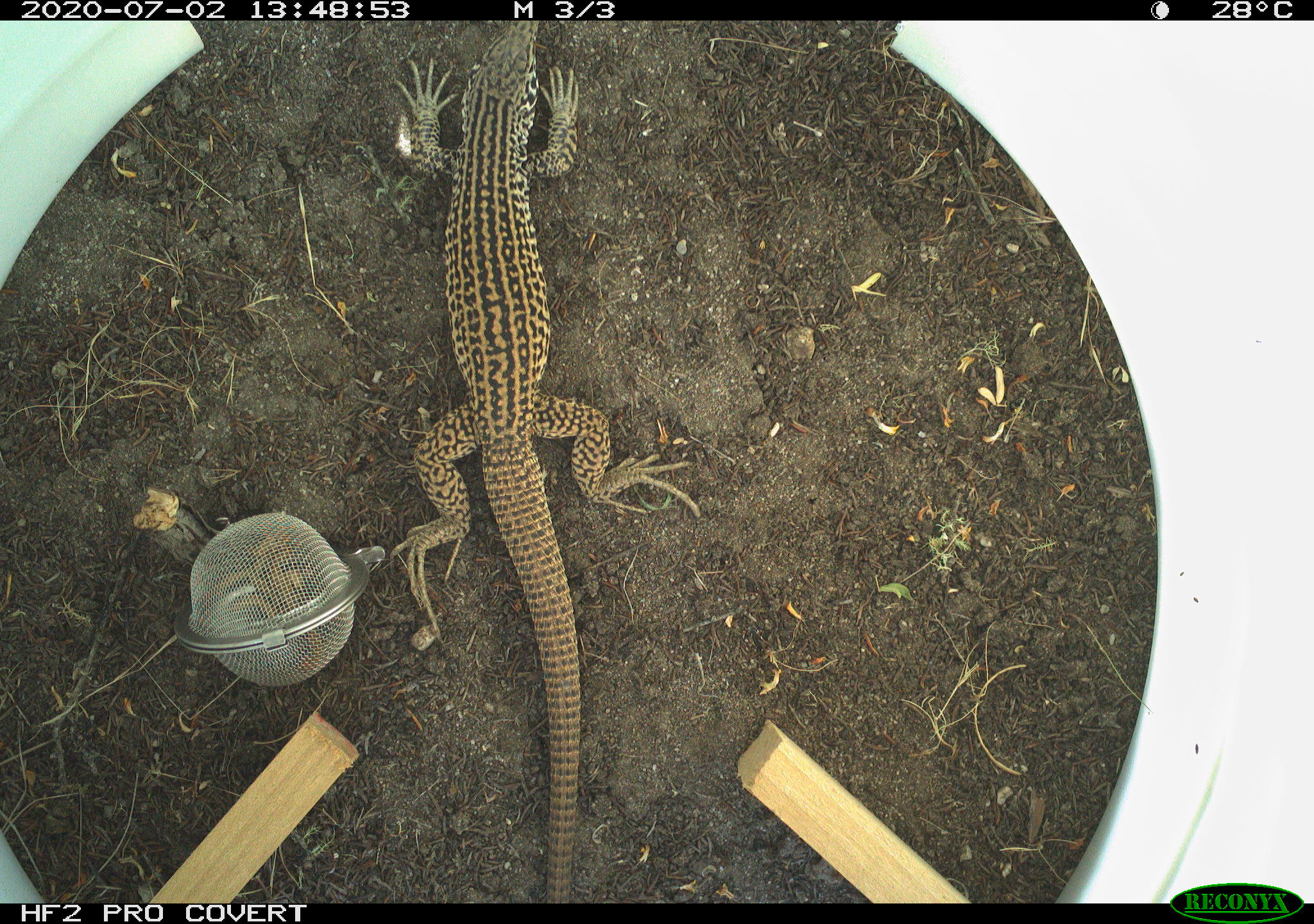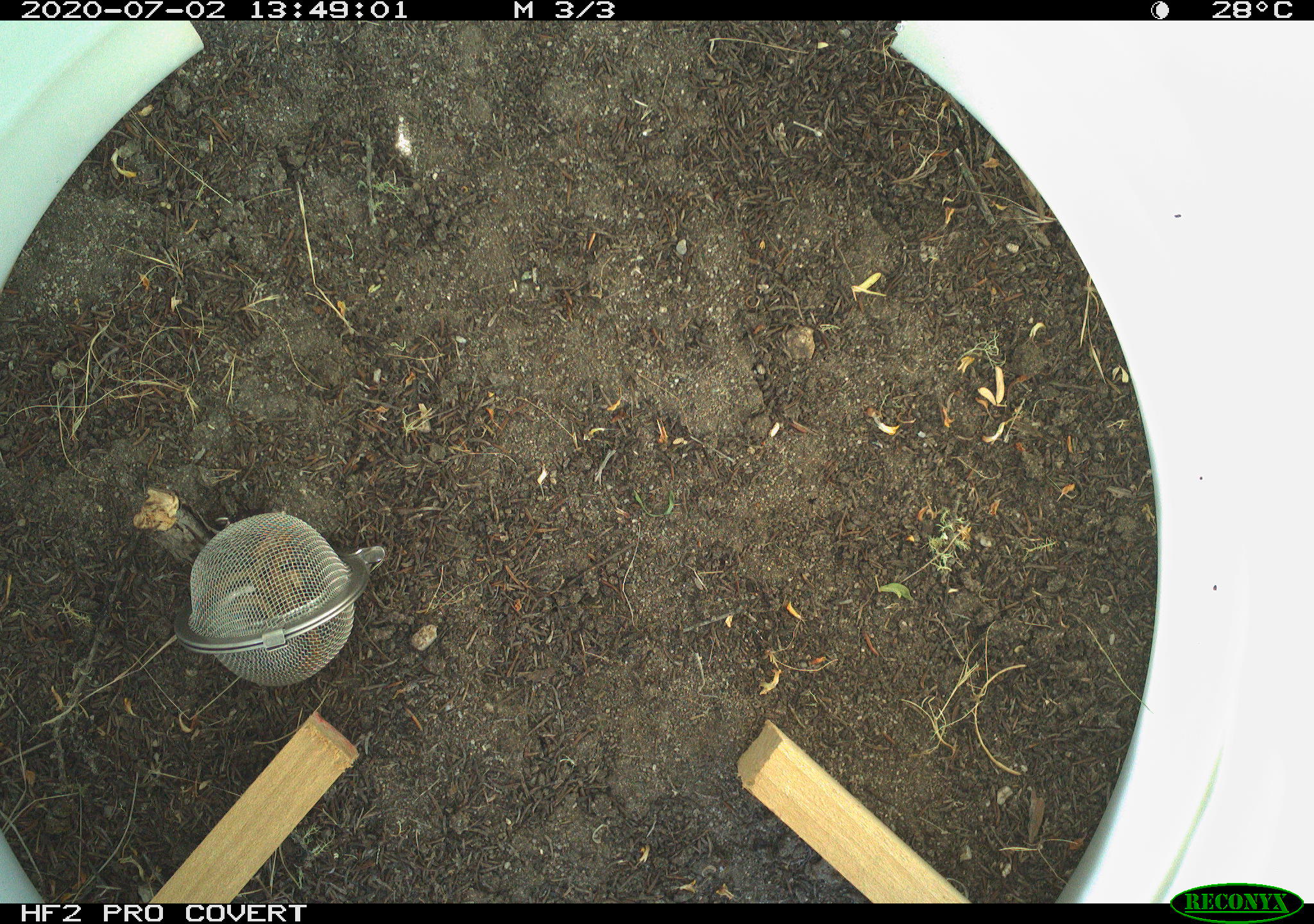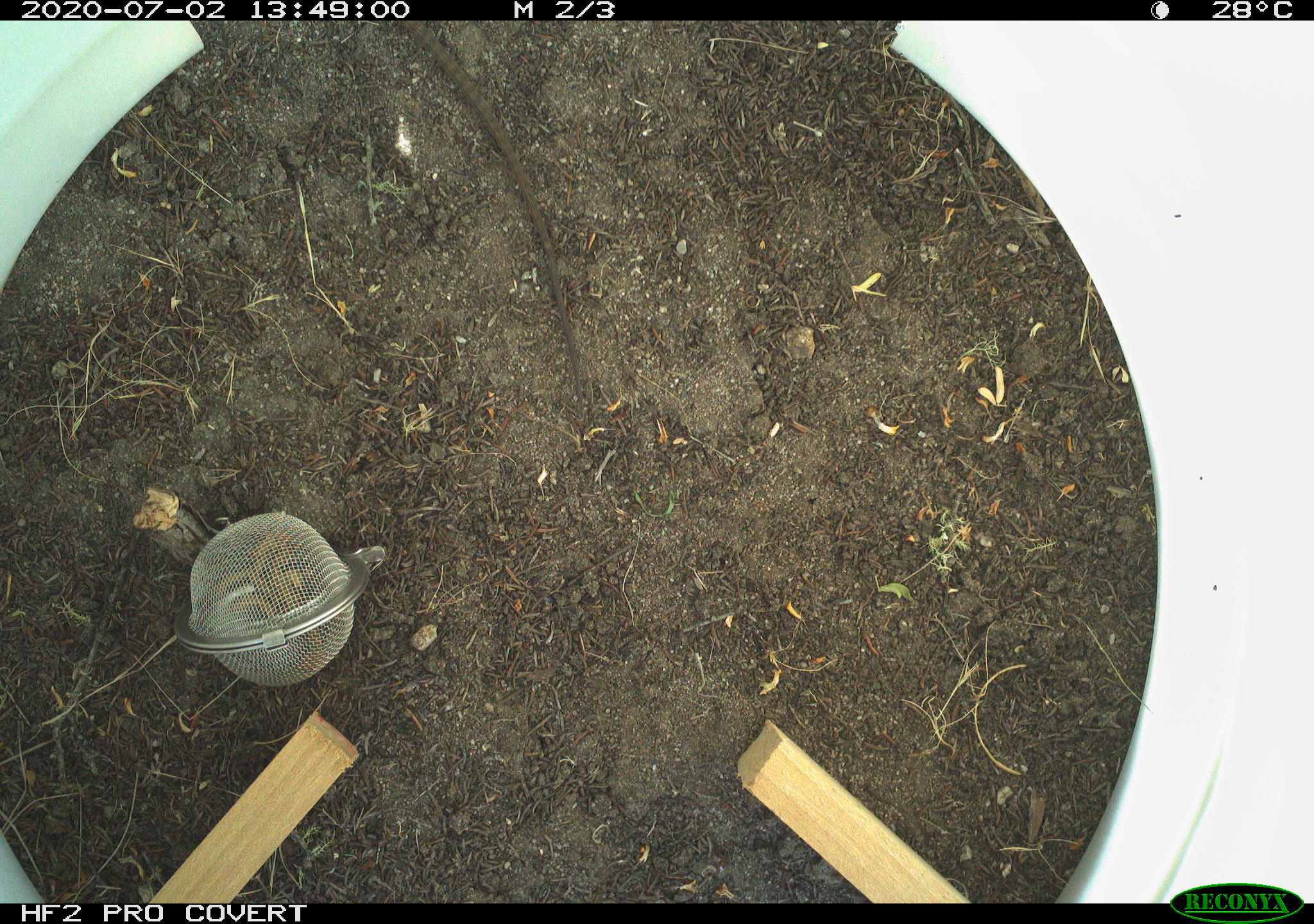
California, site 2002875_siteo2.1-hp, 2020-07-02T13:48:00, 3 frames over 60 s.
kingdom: Animalia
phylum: Chordata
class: Reptilia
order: Squamata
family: Teiidae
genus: Aspidoscelis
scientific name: Aspidoscelis tigris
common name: western whiptail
Western whiptail (Aspidoscelis tigris).